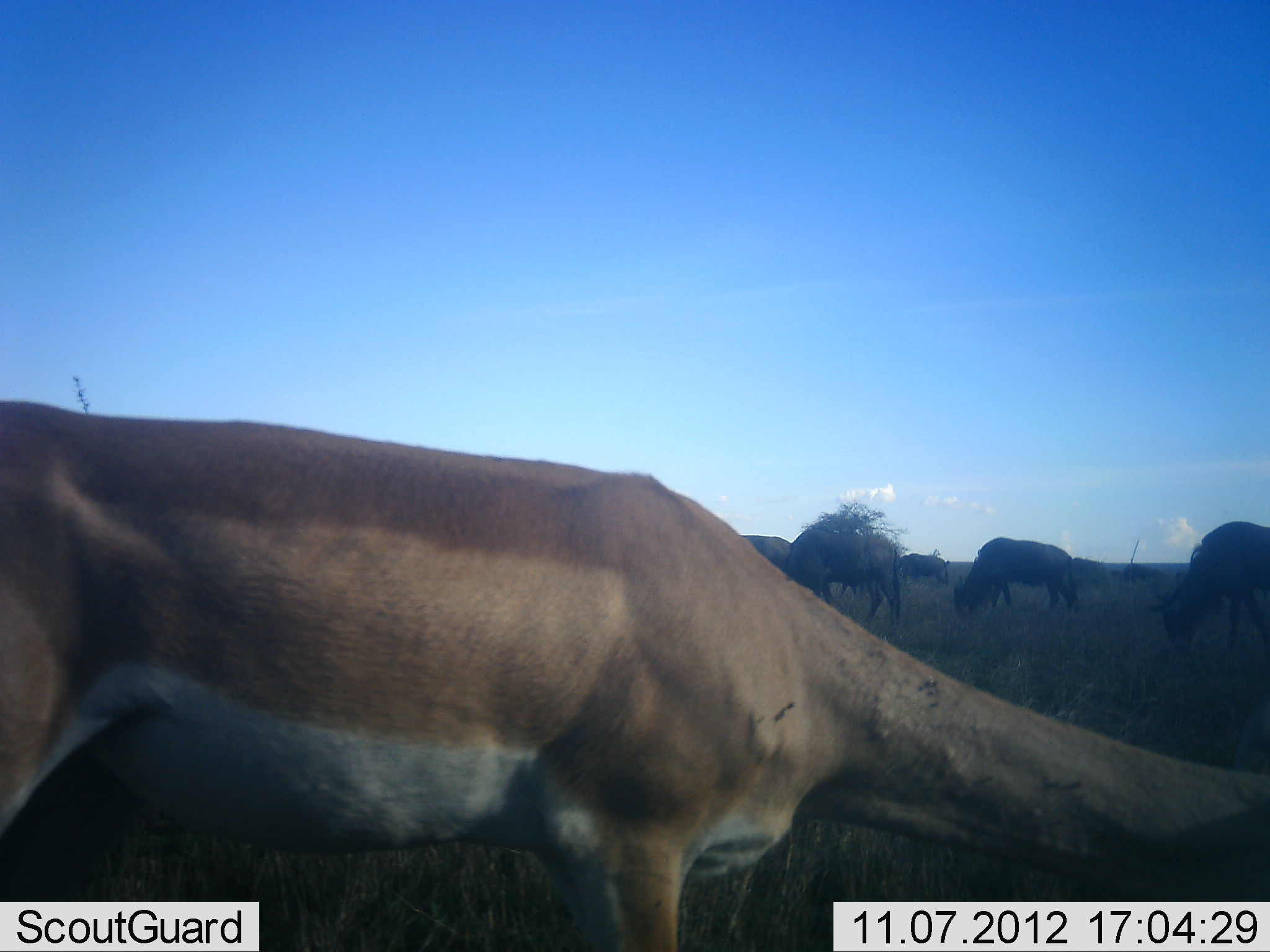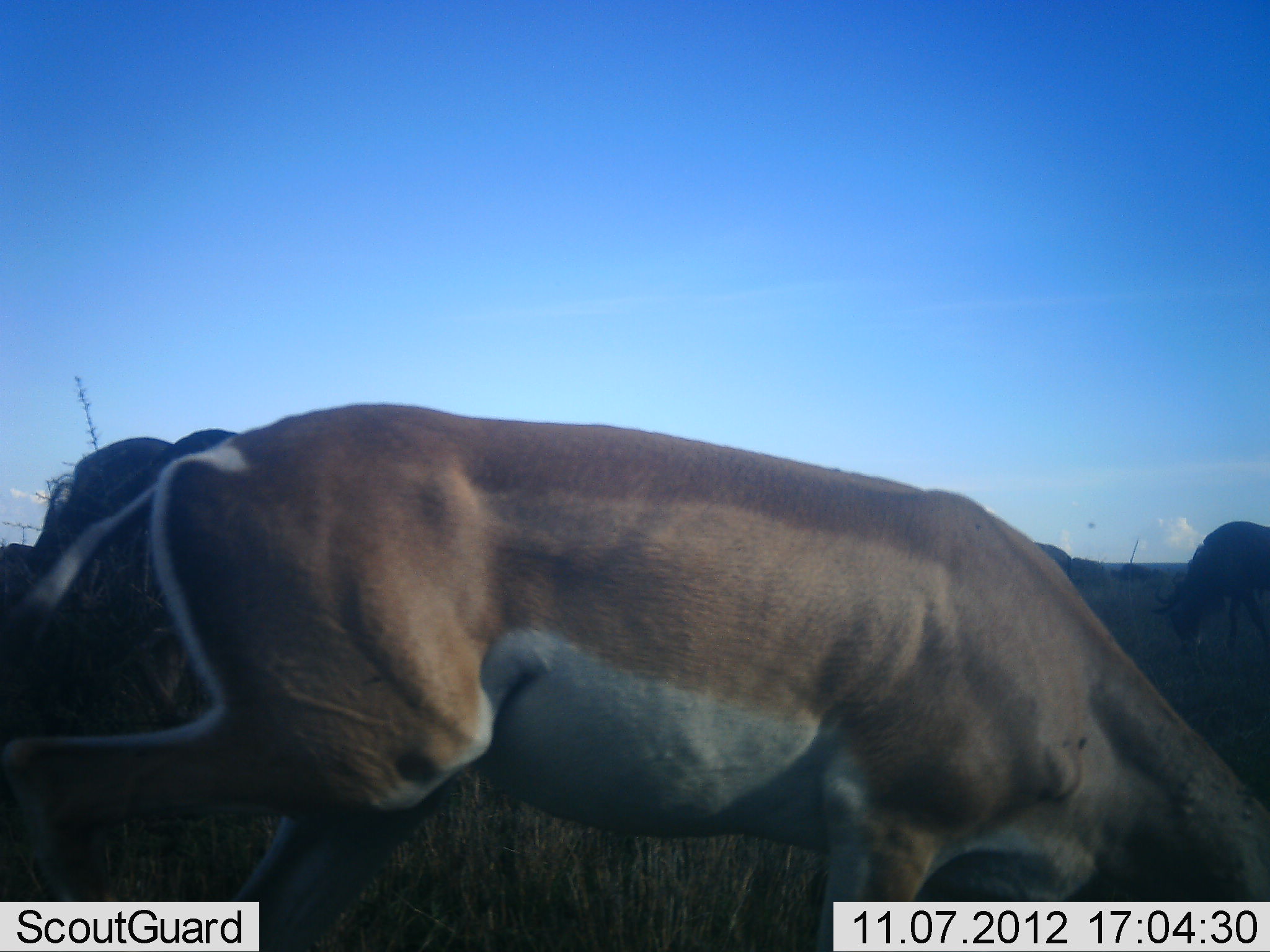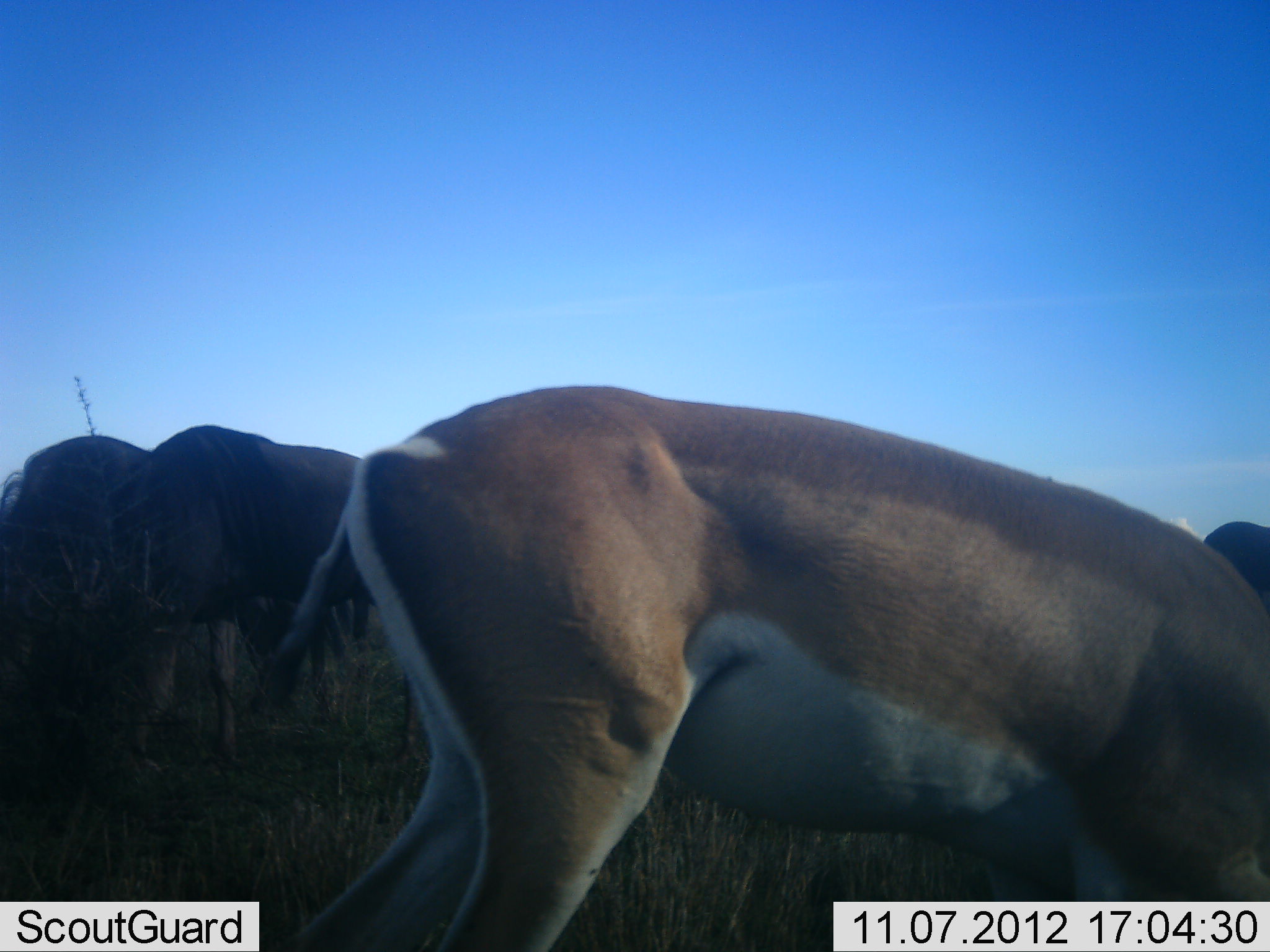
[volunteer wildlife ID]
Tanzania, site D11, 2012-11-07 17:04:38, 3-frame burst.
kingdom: Animalia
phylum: Chordata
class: Mammalia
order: Artiodactyla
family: Bovidae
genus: Nanger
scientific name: Nanger granti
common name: grant's gazelle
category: gazellegrants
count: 1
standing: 0%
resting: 0%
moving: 64%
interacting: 0%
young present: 0%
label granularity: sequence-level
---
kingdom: Animalia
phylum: Chordata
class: Mammalia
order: Artiodactyla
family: Bovidae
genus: Connochaetes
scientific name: Connochaetes taurinus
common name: blue wildebeest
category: wildebeest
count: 8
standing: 31%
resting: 0%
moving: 15%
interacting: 0%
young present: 0%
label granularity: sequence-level